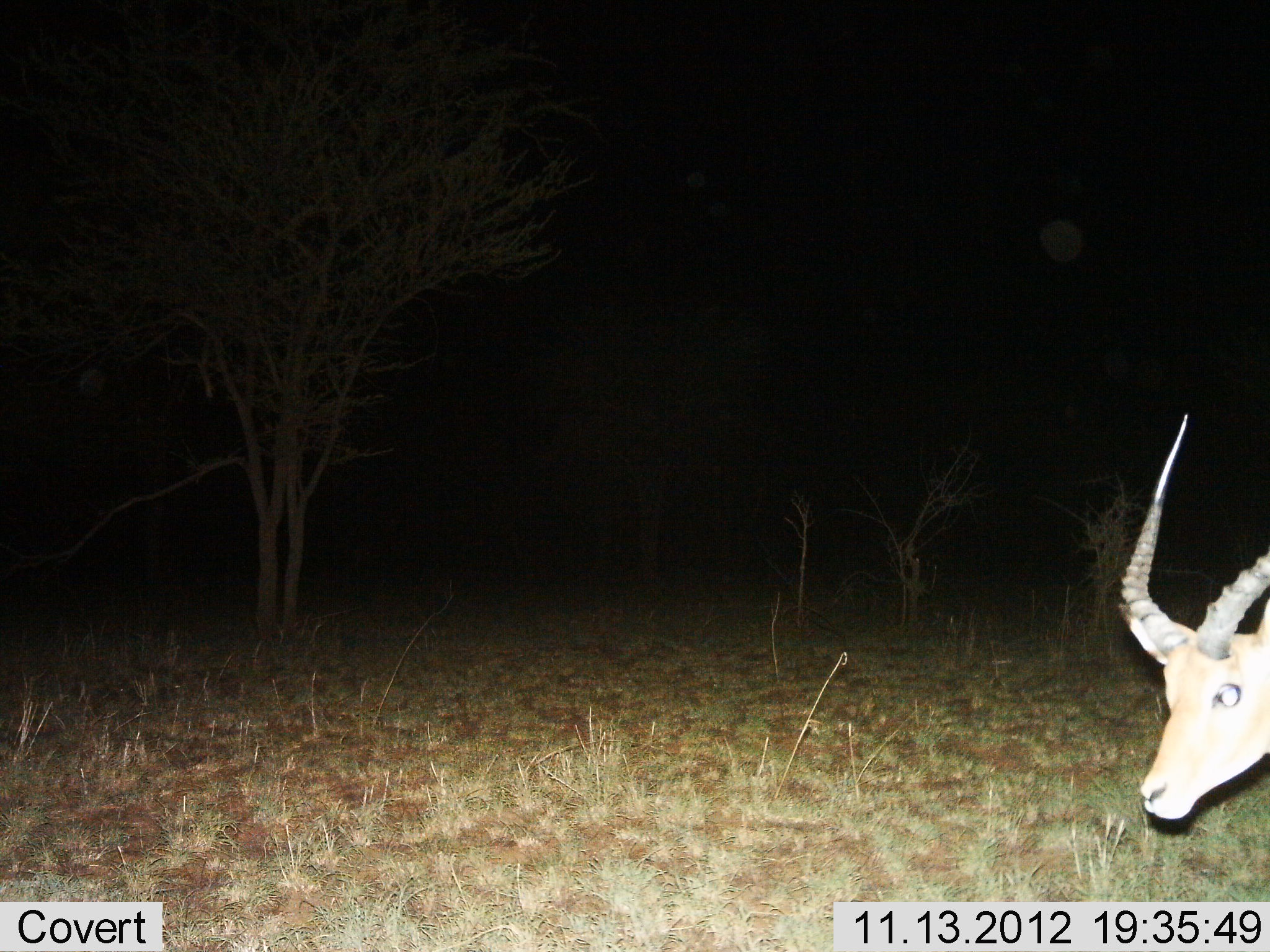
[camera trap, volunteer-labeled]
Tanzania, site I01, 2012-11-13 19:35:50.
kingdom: Animalia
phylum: Chordata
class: Mammalia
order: Artiodactyla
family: Bovidae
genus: Aepyceros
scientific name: Aepyceros melampus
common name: impala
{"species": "impala (Aepyceros melampus)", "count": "1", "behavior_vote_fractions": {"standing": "60%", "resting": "0%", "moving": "40%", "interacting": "0%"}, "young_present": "0%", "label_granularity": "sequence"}